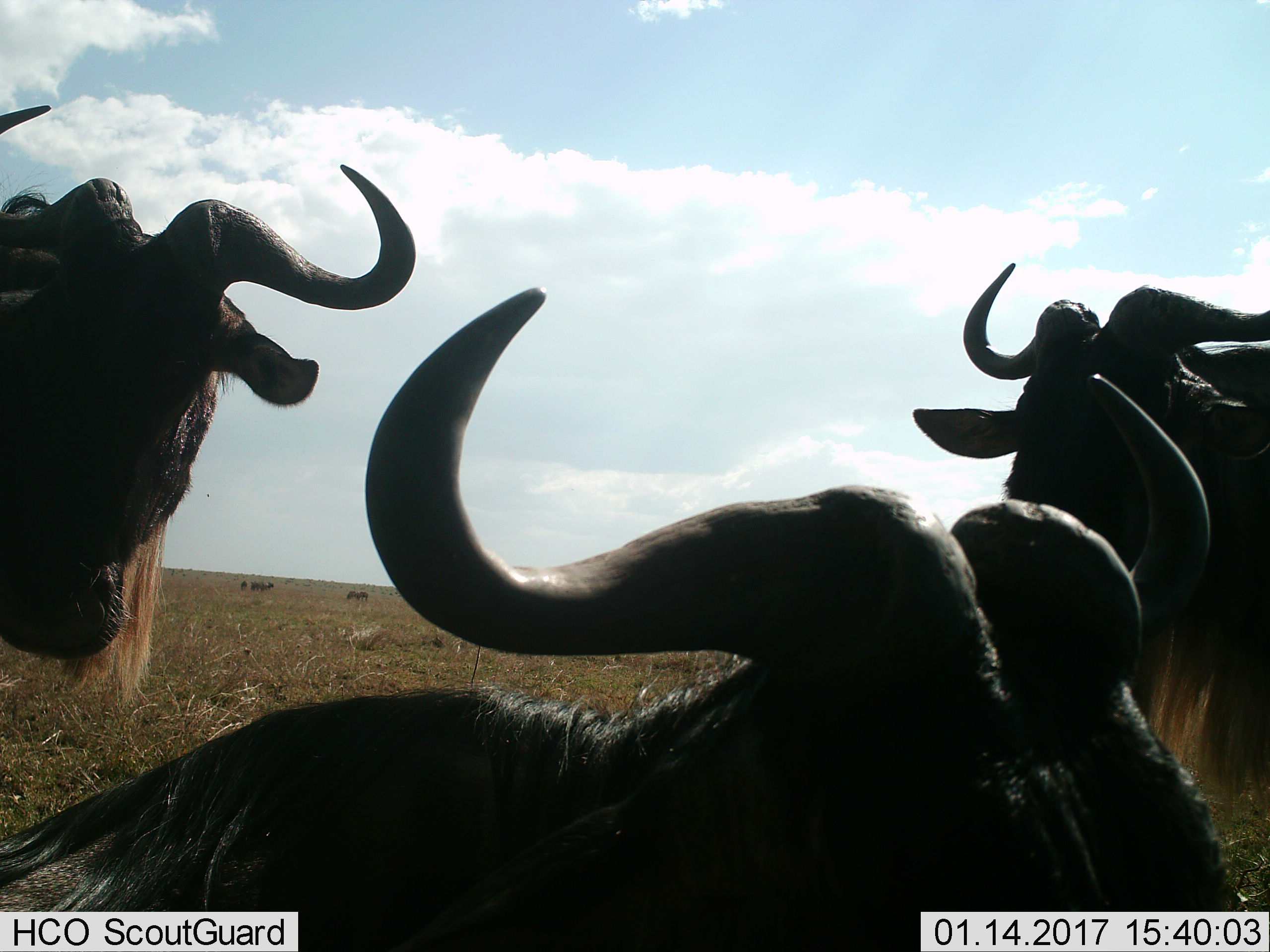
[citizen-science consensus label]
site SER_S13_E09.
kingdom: Animalia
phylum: Chordata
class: Mammalia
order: Artiodactyla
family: Bovidae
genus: Connochaetes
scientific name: Connochaetes taurinus taurinus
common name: blue wildebeest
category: wildebeestblue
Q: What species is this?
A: Wildebeestblue (blue wildebeest) (Connochaetes taurinus taurinus).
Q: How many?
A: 3.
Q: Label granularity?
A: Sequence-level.